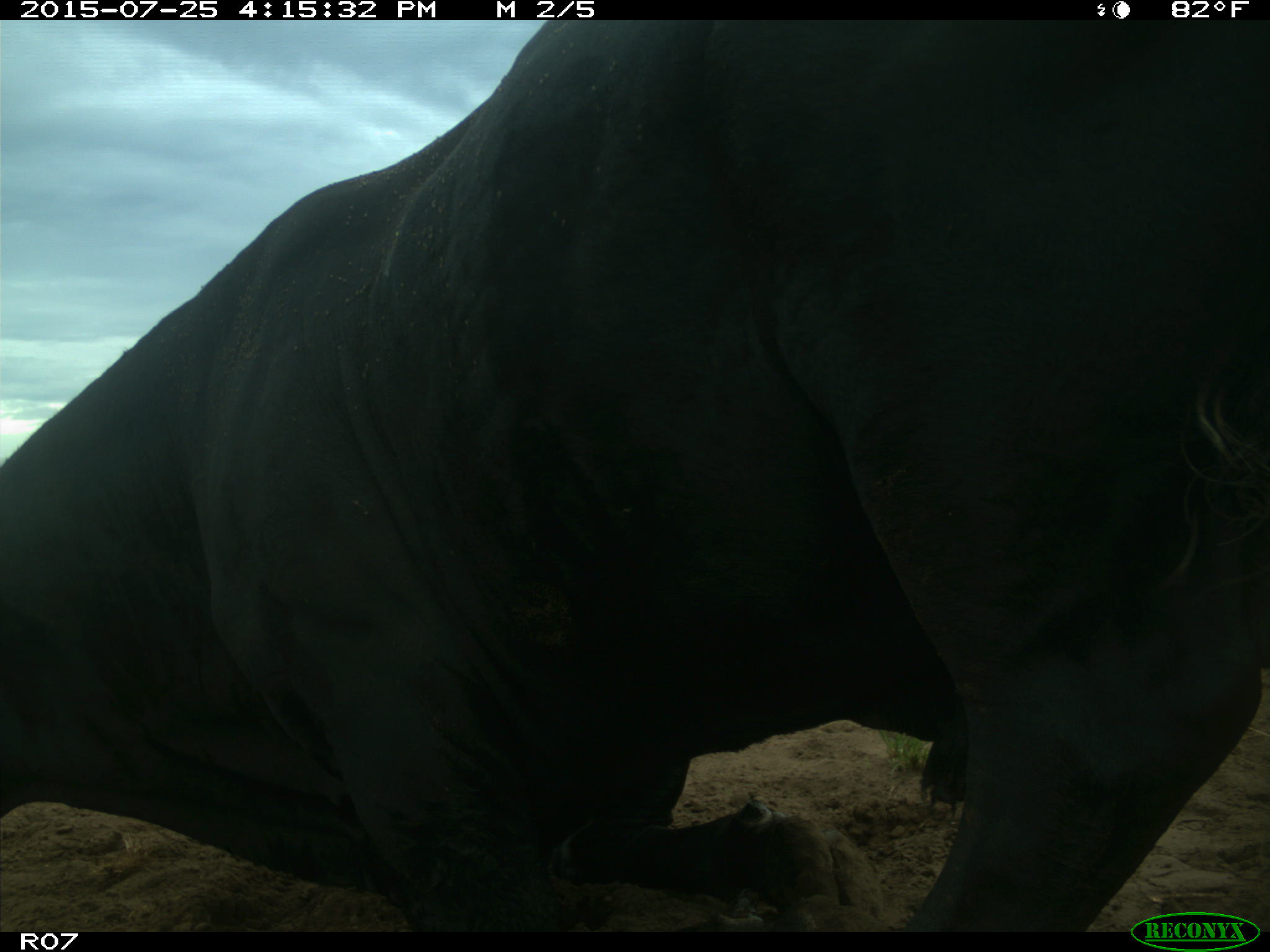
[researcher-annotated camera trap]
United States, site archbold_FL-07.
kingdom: Animalia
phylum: Chordata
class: Mammalia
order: Artiodactyla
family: Bovidae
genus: Bos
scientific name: Bos taurus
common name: domestic cow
Bos taurus (domestic cow).